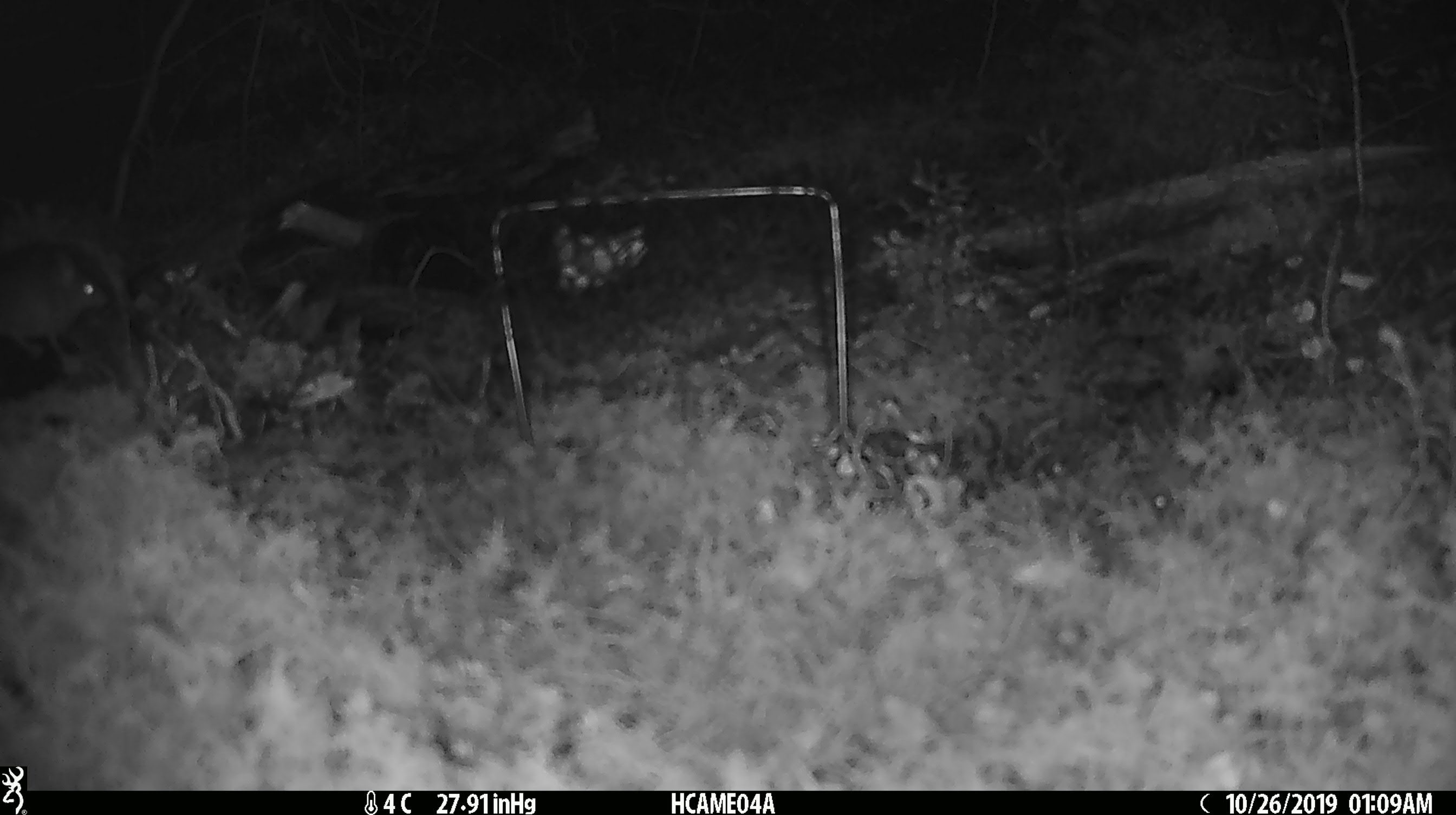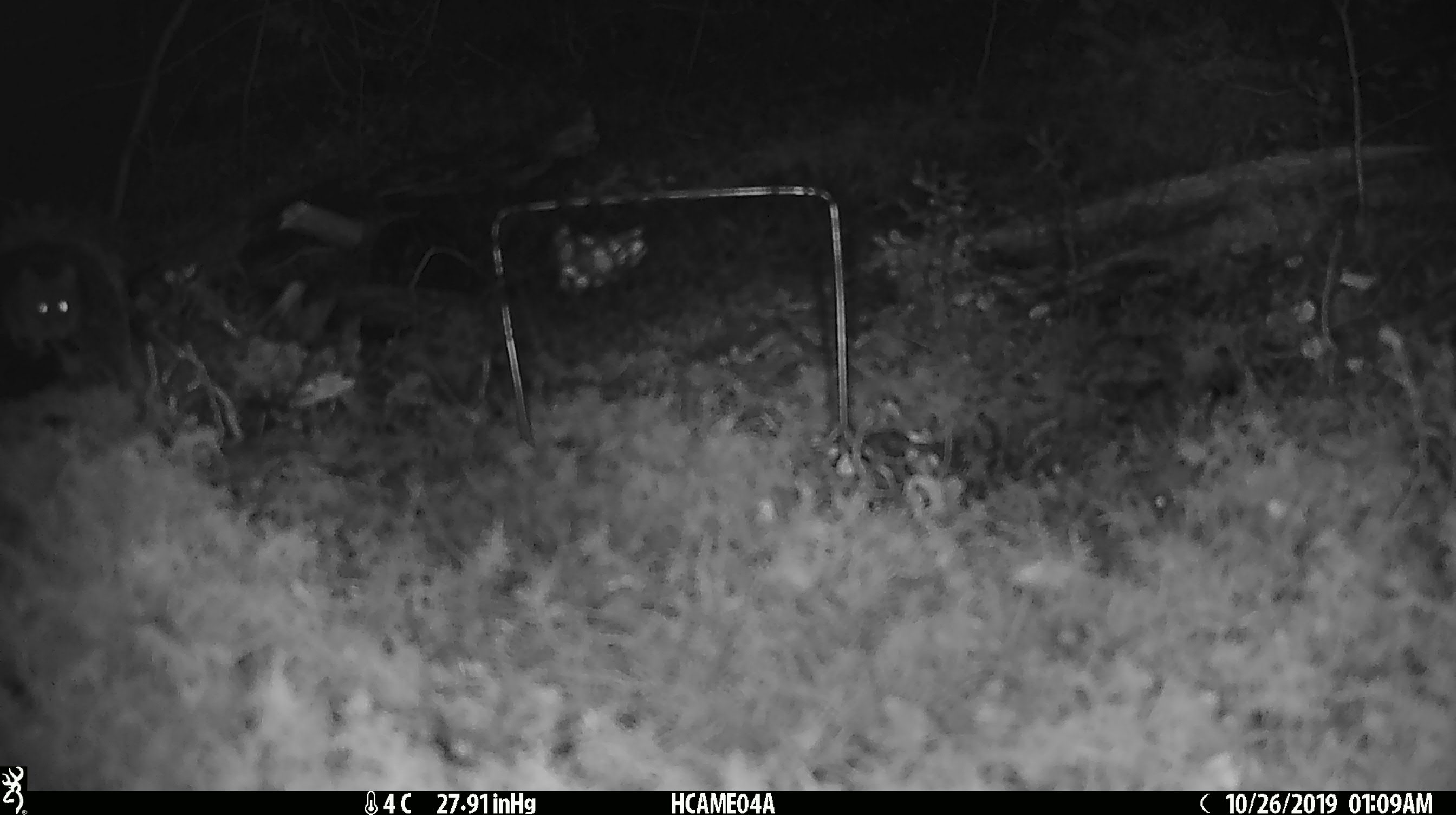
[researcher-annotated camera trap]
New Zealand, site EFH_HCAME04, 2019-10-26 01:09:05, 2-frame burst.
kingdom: Animalia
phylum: Chordata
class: Mammalia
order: Rodentia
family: Muridae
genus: Mus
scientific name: Mus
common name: mouse